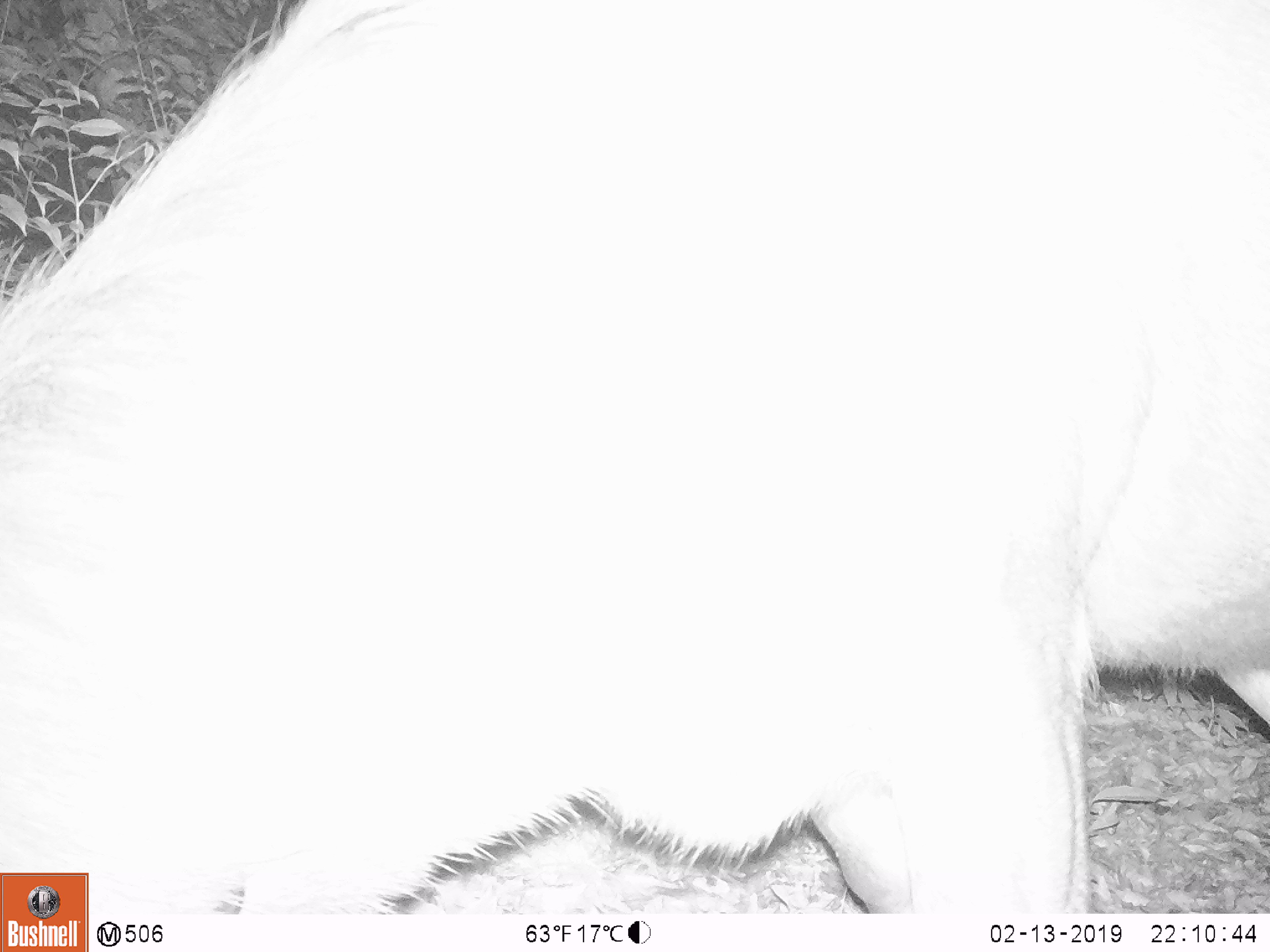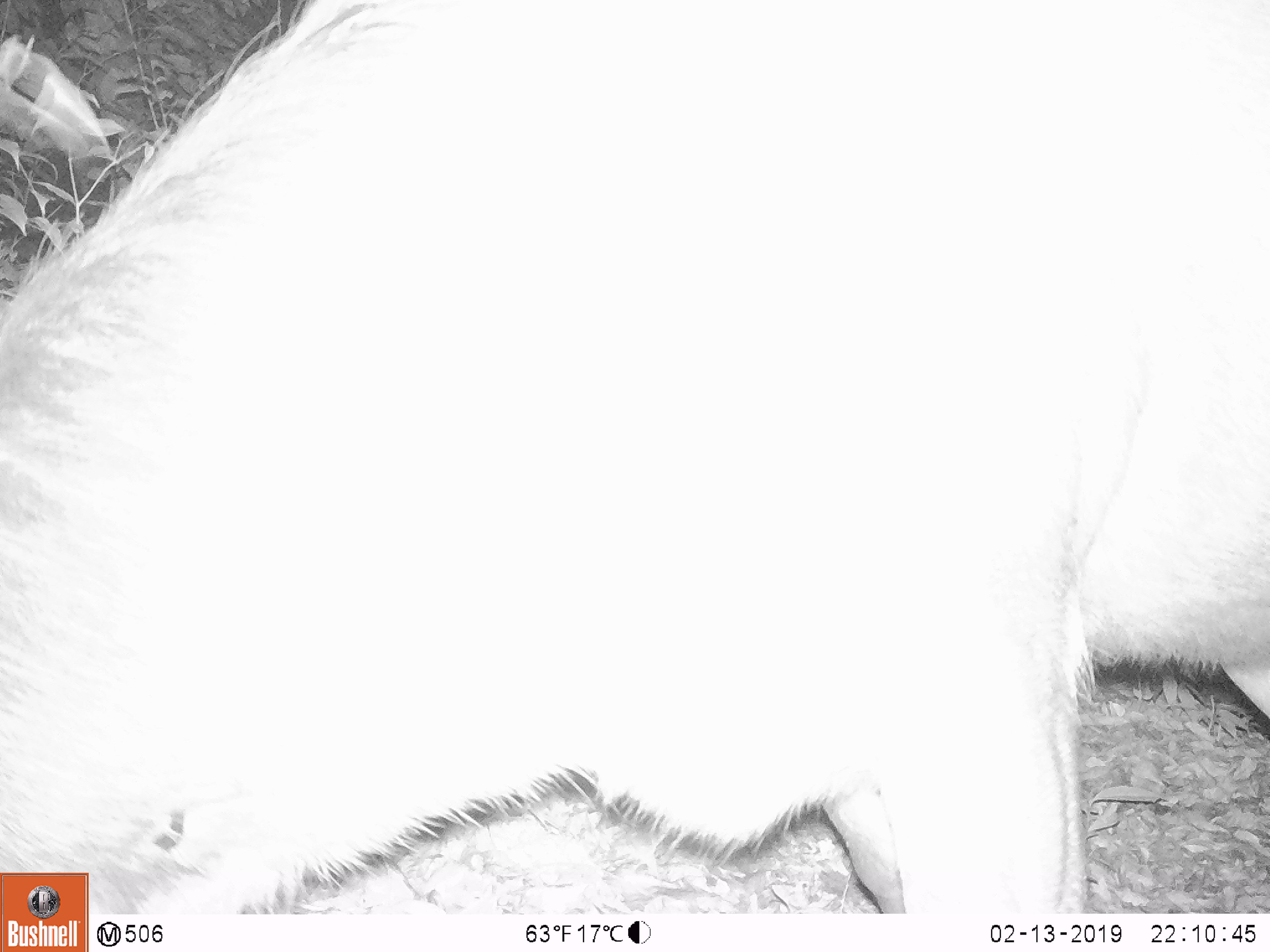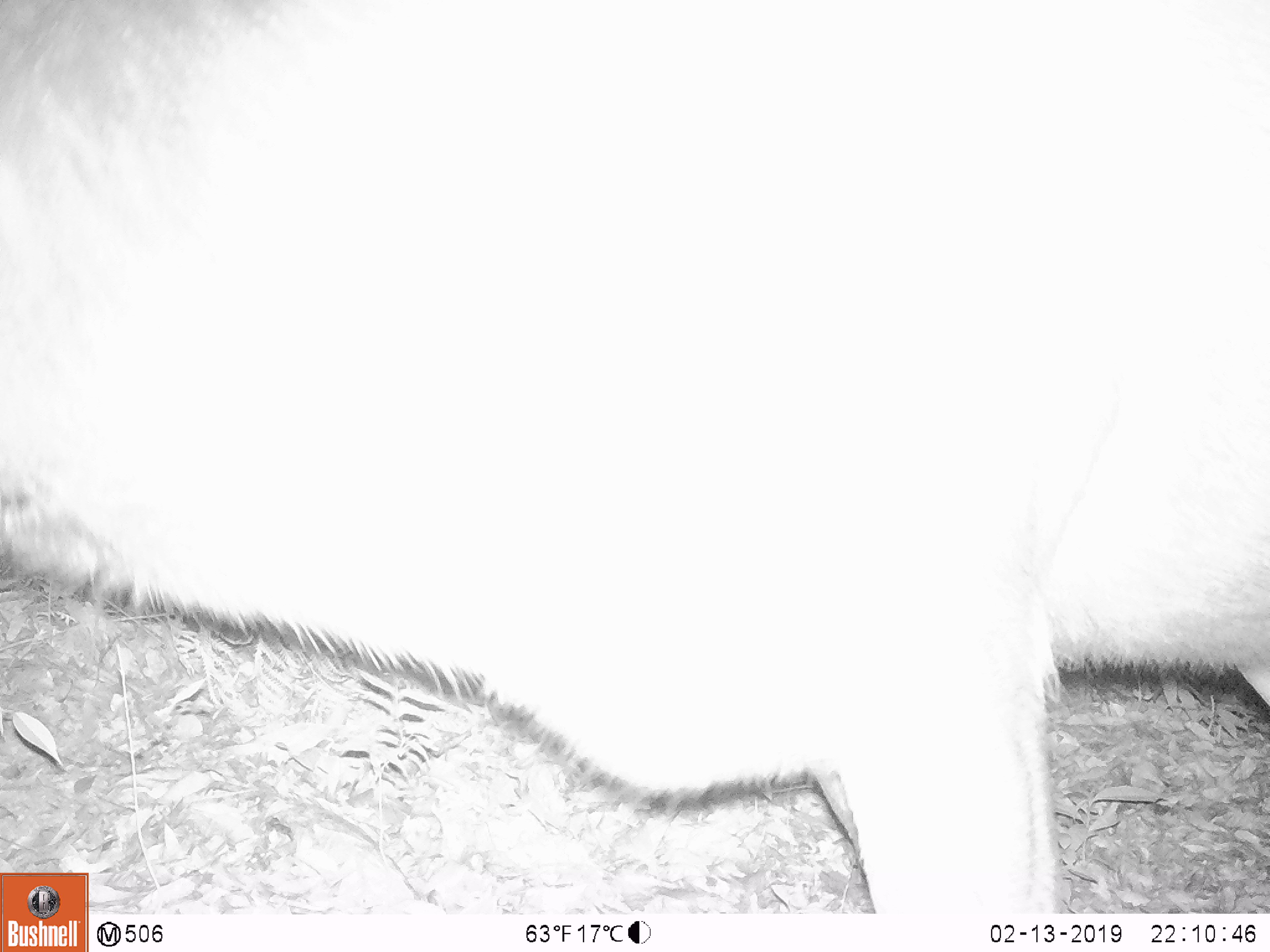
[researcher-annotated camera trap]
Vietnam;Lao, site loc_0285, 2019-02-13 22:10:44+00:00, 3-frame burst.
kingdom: Animalia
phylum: Chordata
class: Mammalia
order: Artiodactyla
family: Cervidae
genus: Rusa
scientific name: Rusa unicolor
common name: sambar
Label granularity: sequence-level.